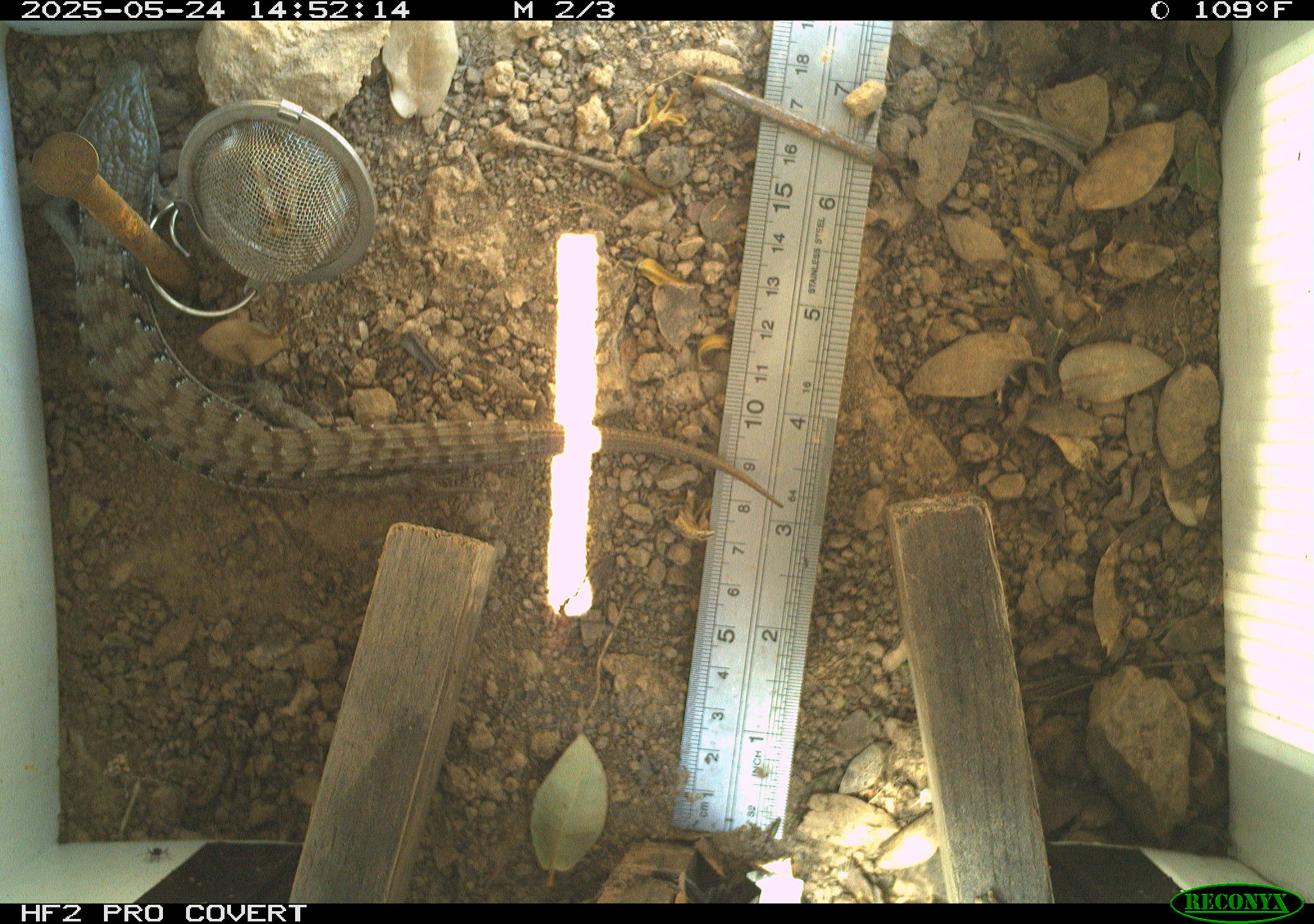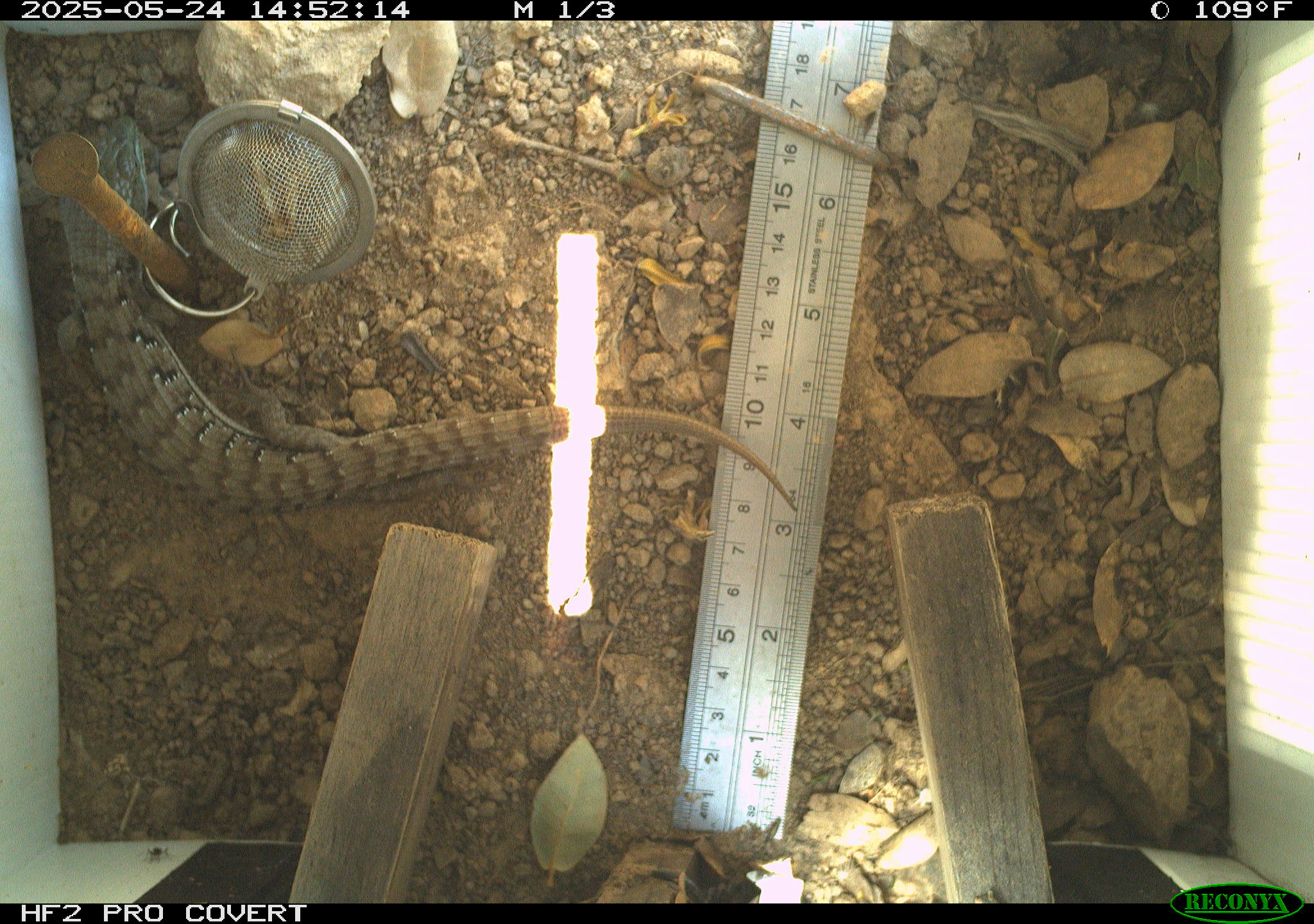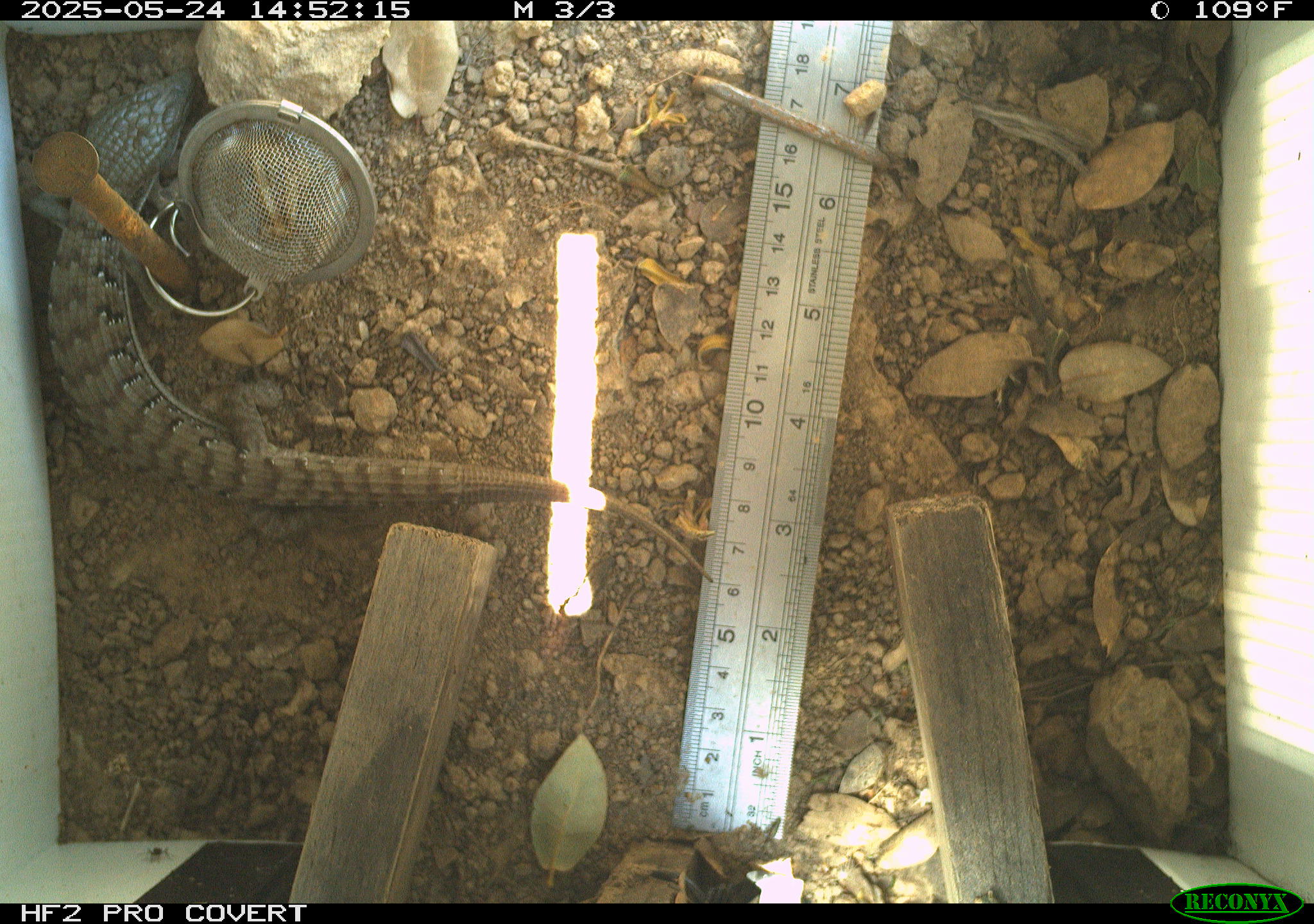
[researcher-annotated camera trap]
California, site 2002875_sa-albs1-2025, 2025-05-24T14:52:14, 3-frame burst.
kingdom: Animalia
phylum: Chordata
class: Reptilia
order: Squamata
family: Anguidae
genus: Elgaria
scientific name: Elgaria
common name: alligator lizards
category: elgaria species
Elgaria species (alligator lizards) (Elgaria).